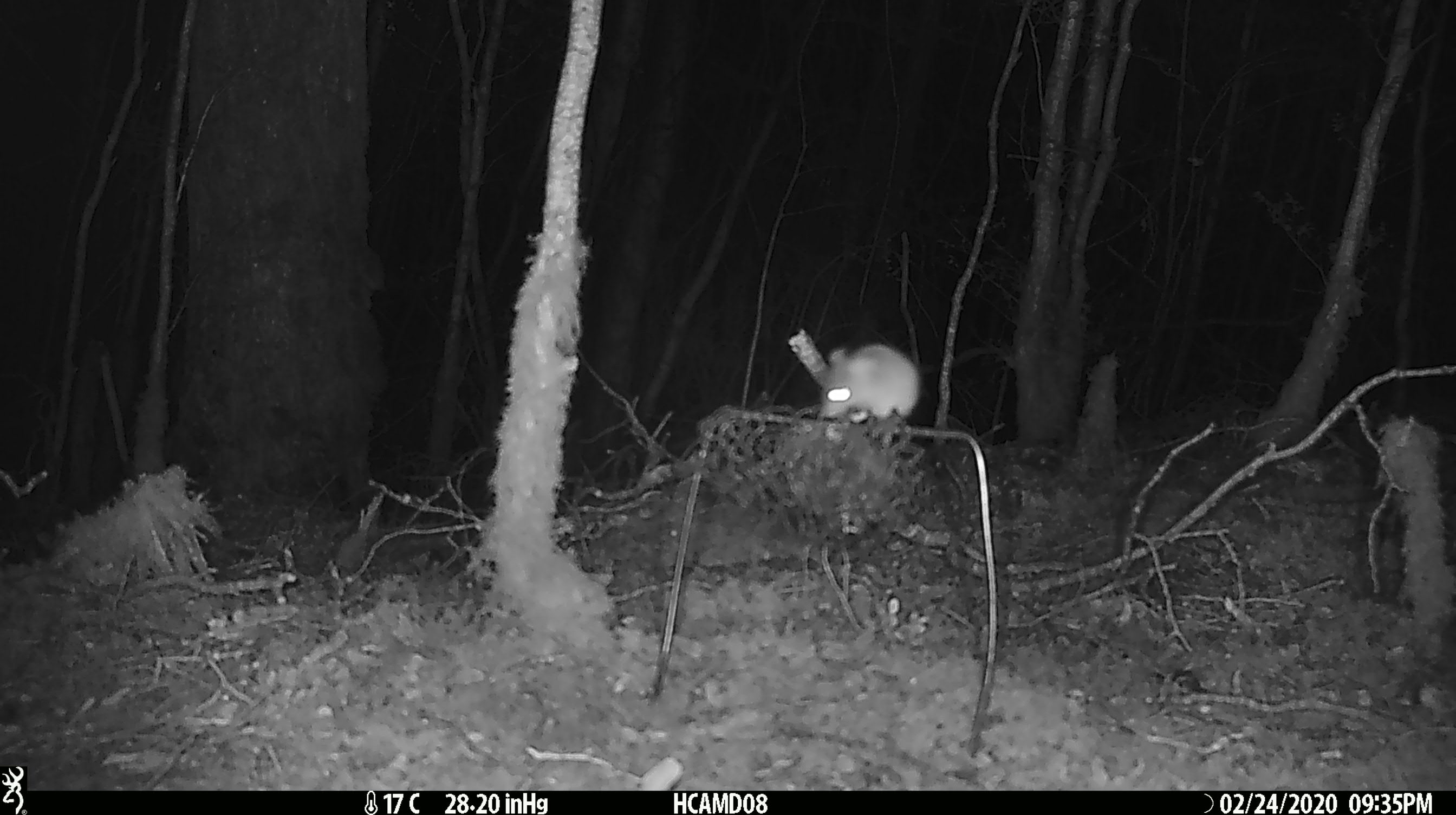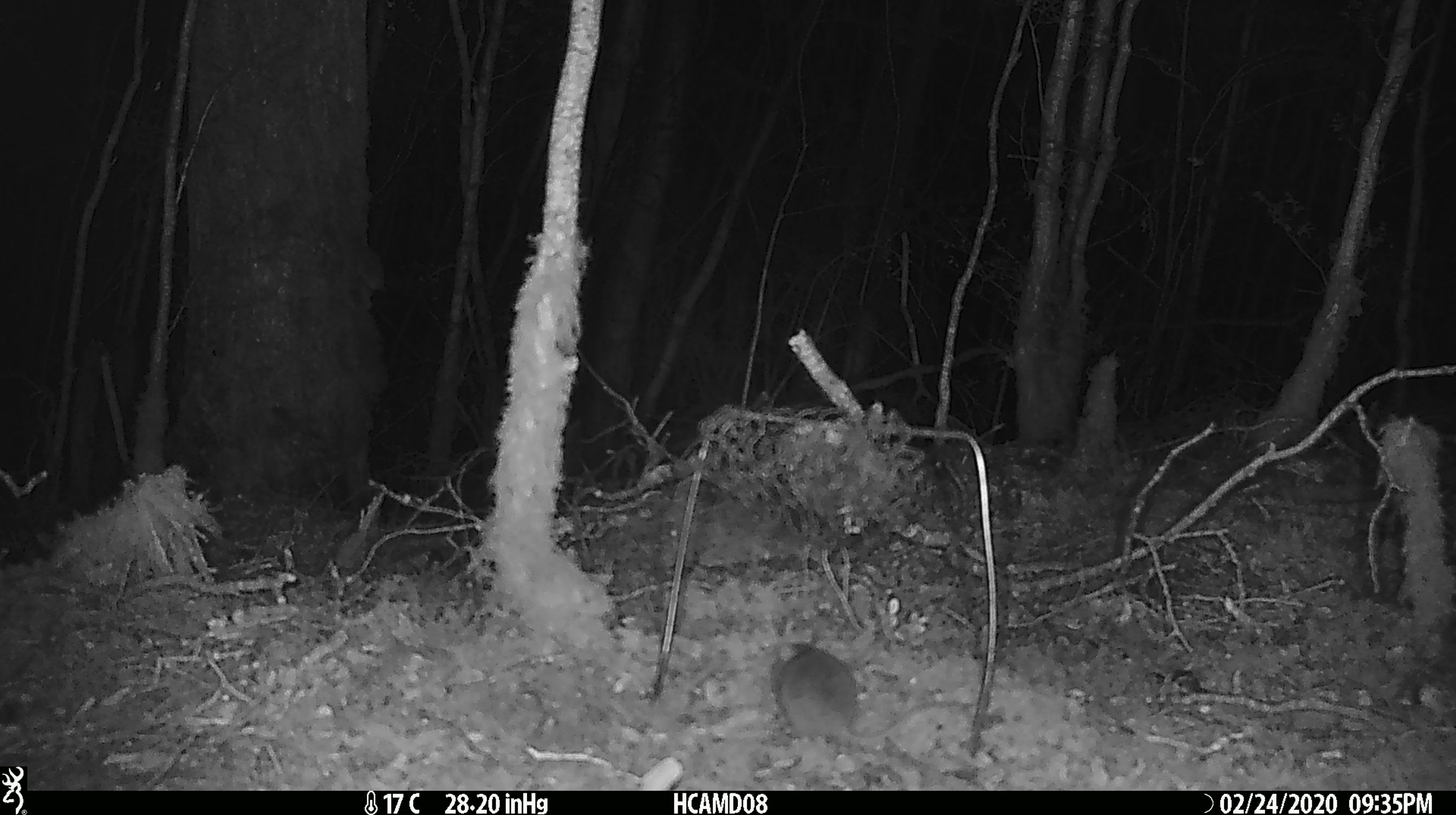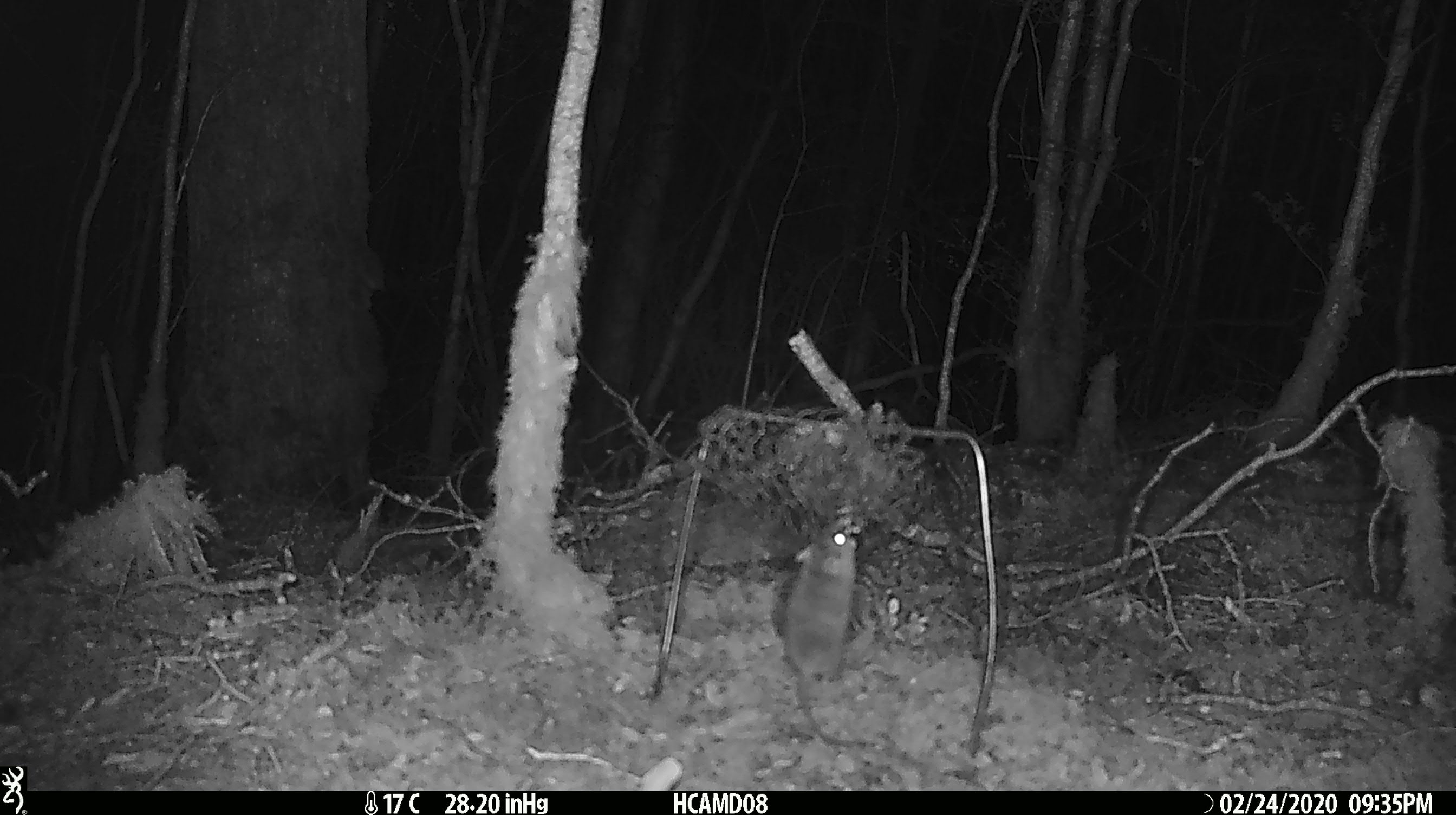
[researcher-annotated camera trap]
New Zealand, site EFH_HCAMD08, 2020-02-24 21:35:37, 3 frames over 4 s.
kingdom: Animalia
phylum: Chordata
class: Mammalia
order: Rodentia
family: Muridae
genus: Mus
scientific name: Mus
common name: mouse